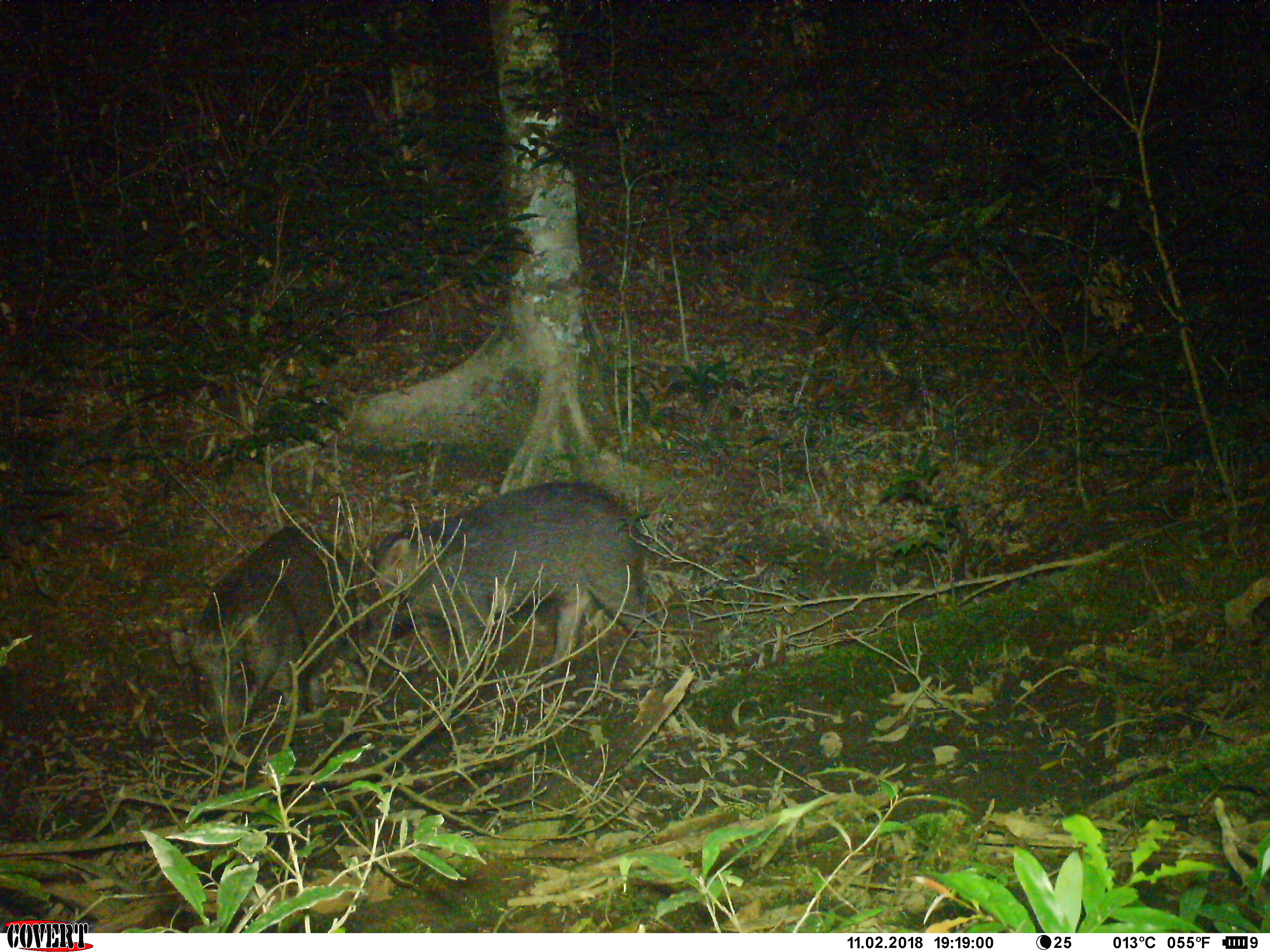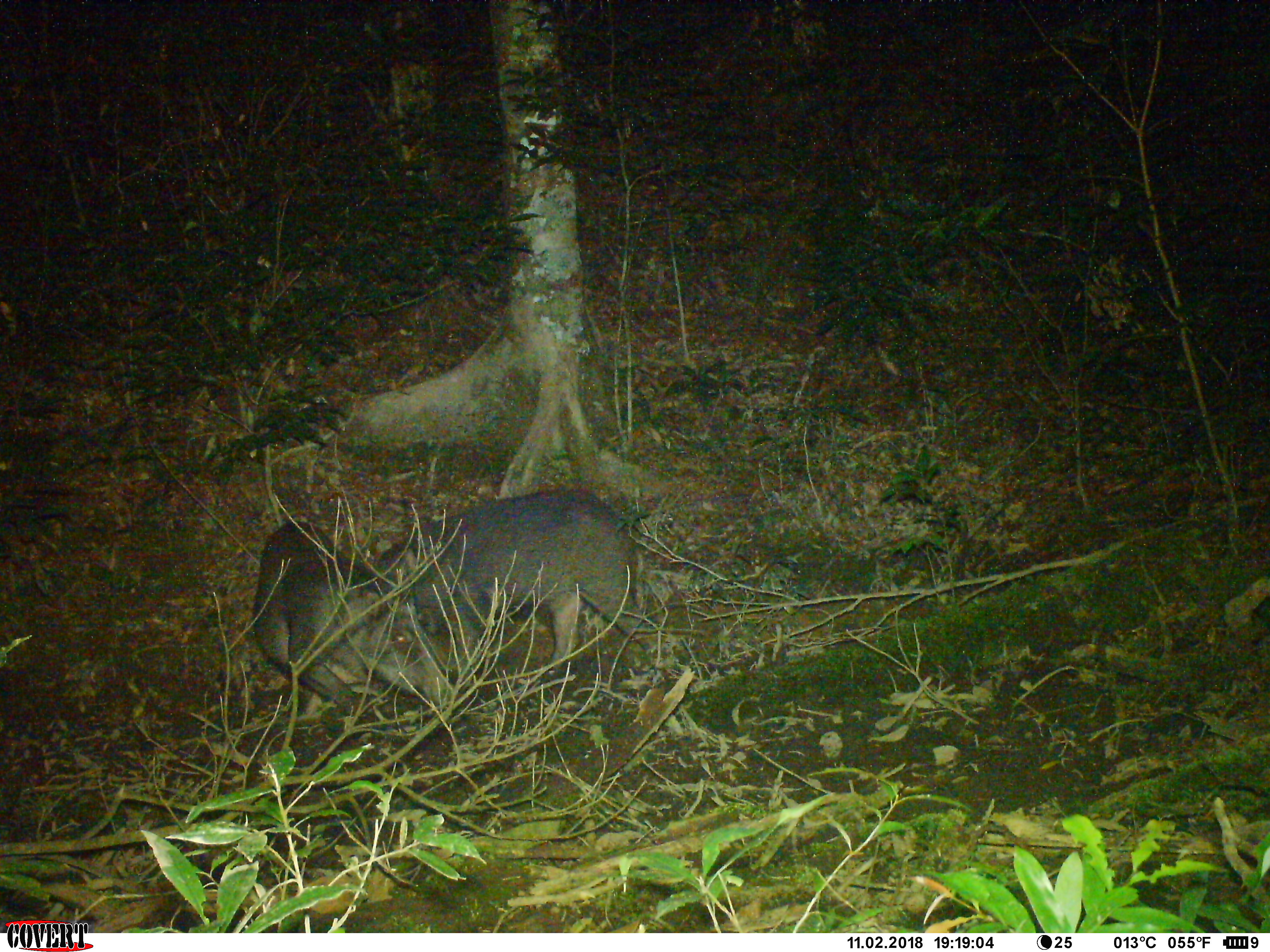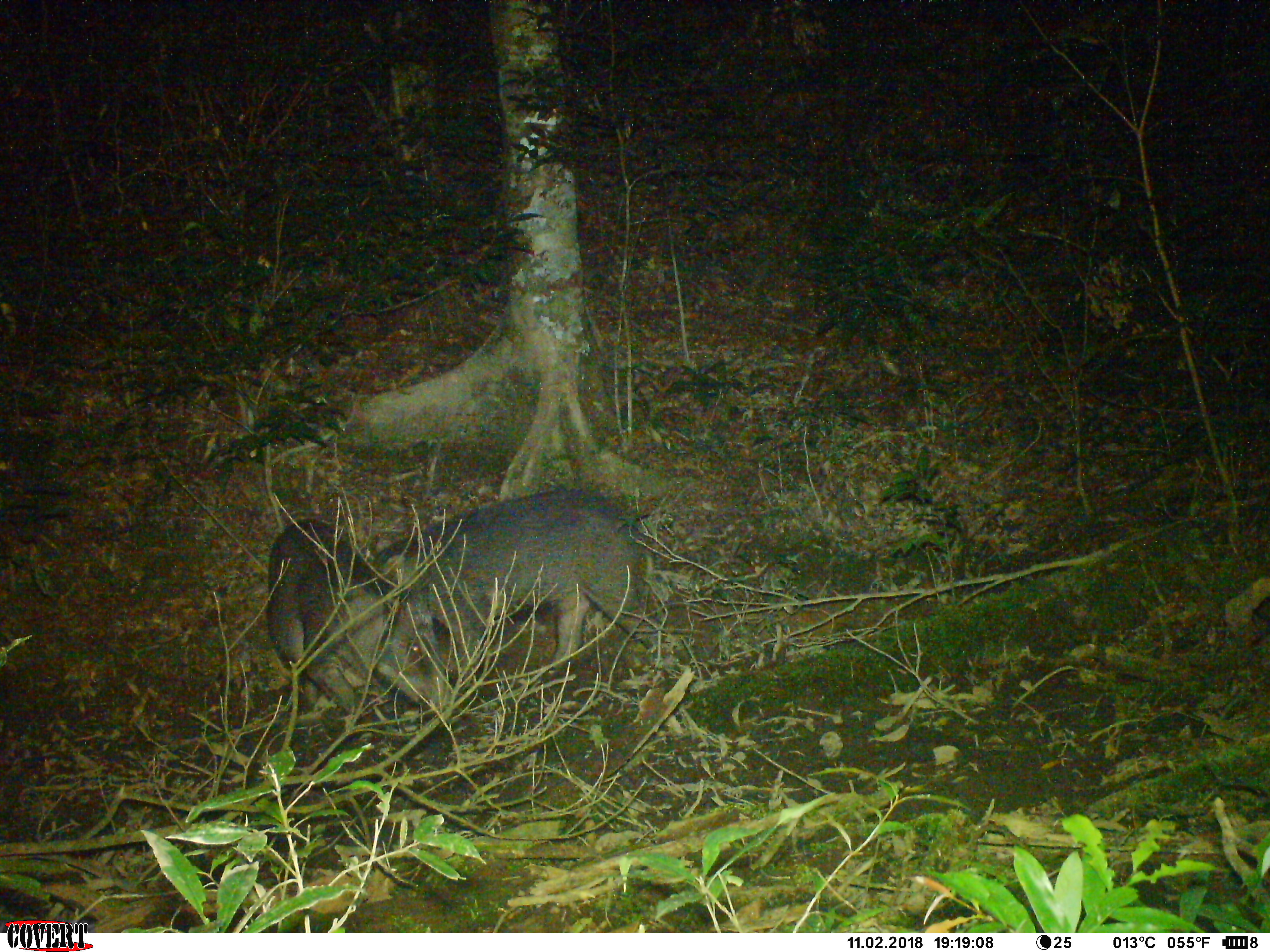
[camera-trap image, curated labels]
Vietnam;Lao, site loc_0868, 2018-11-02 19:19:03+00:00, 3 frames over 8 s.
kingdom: Animalia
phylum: Chordata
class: Mammalia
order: Artiodactyla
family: Suidae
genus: Sus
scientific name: Sus scrofa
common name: eurasian wild pig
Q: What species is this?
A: Eurasian wild pig (Sus scrofa).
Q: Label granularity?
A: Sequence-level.